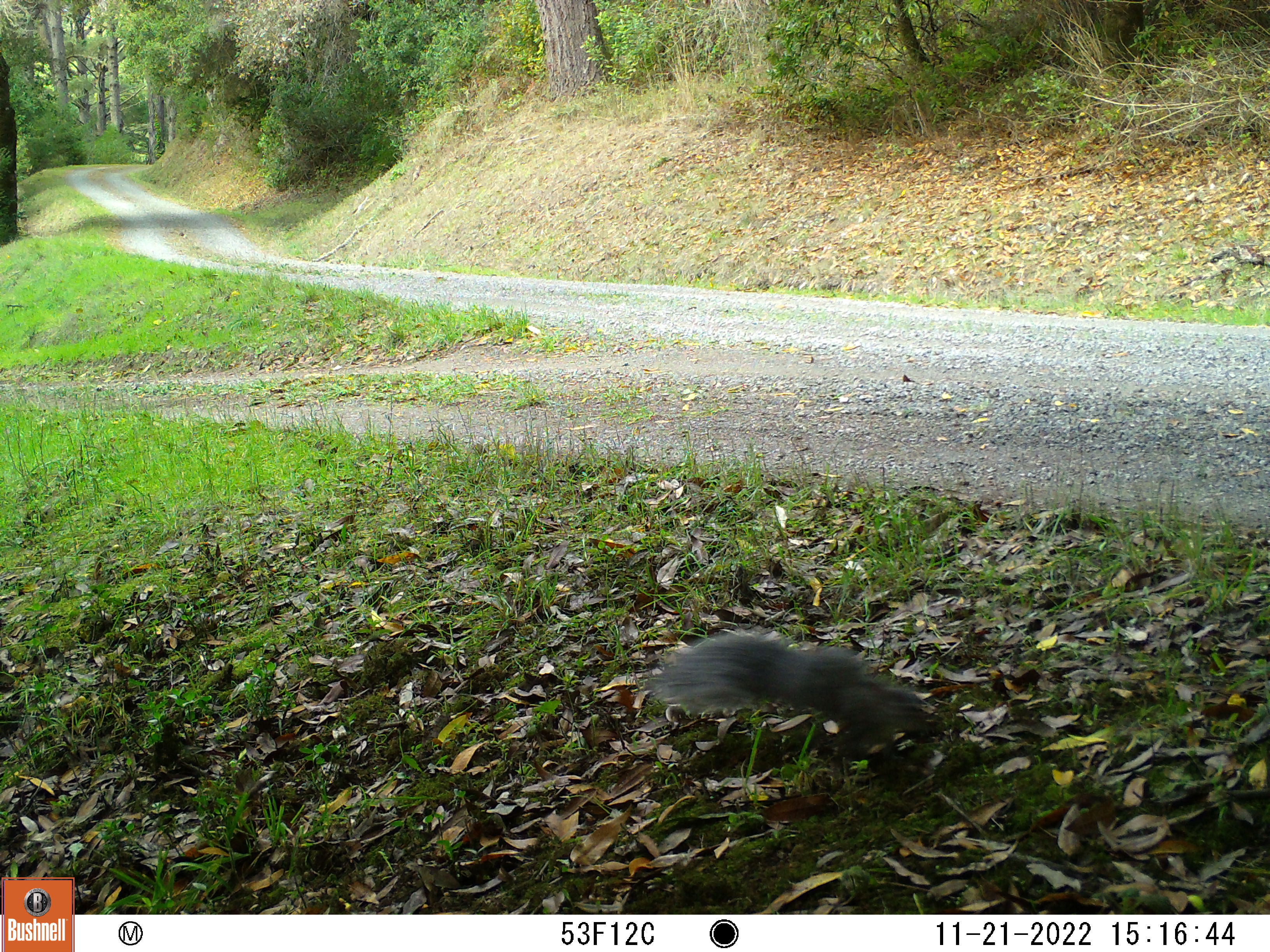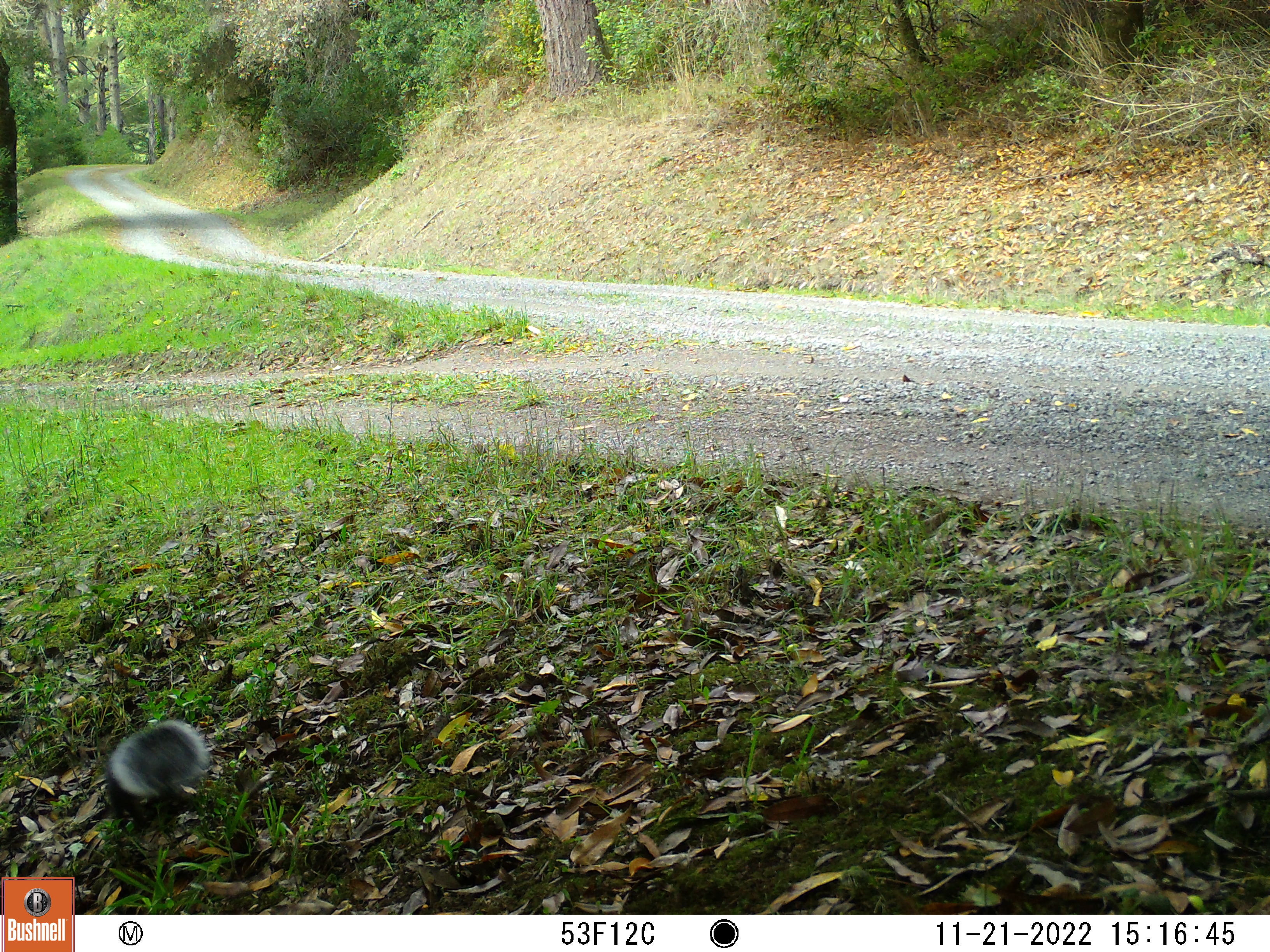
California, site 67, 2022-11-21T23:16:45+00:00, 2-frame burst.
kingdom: Animalia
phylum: Chordata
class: Mammalia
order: Rodentia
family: Sciuridae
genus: Sciurus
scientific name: Sciurus griseus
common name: western gray squirrel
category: western grey squirrel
Western grey squirrel (western gray squirrel) (Sciurus griseus).